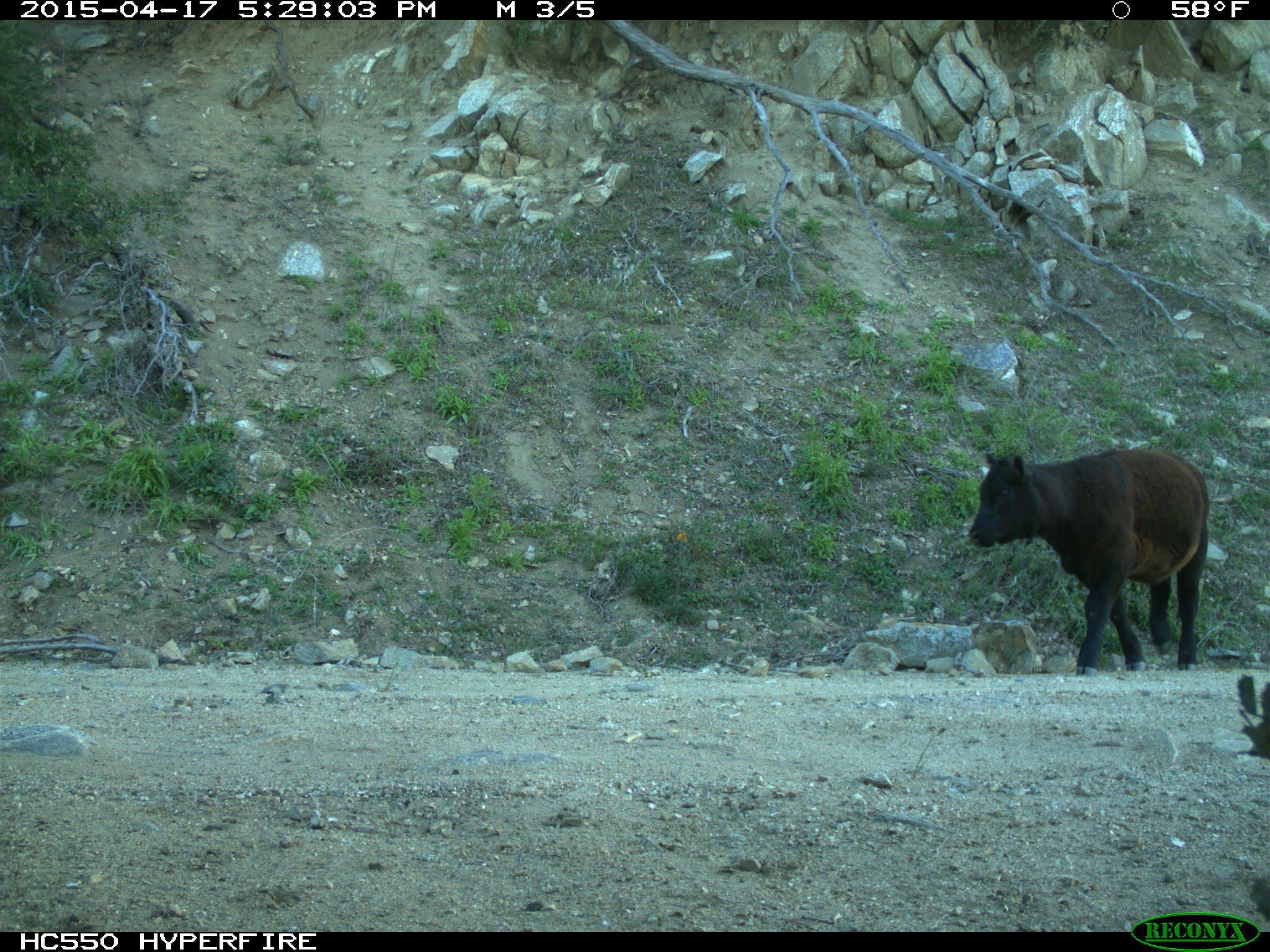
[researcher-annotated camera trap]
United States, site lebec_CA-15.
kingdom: Animalia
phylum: Chordata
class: Mammalia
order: Artiodactyla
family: Bovidae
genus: Bos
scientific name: Bos taurus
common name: domestic cow